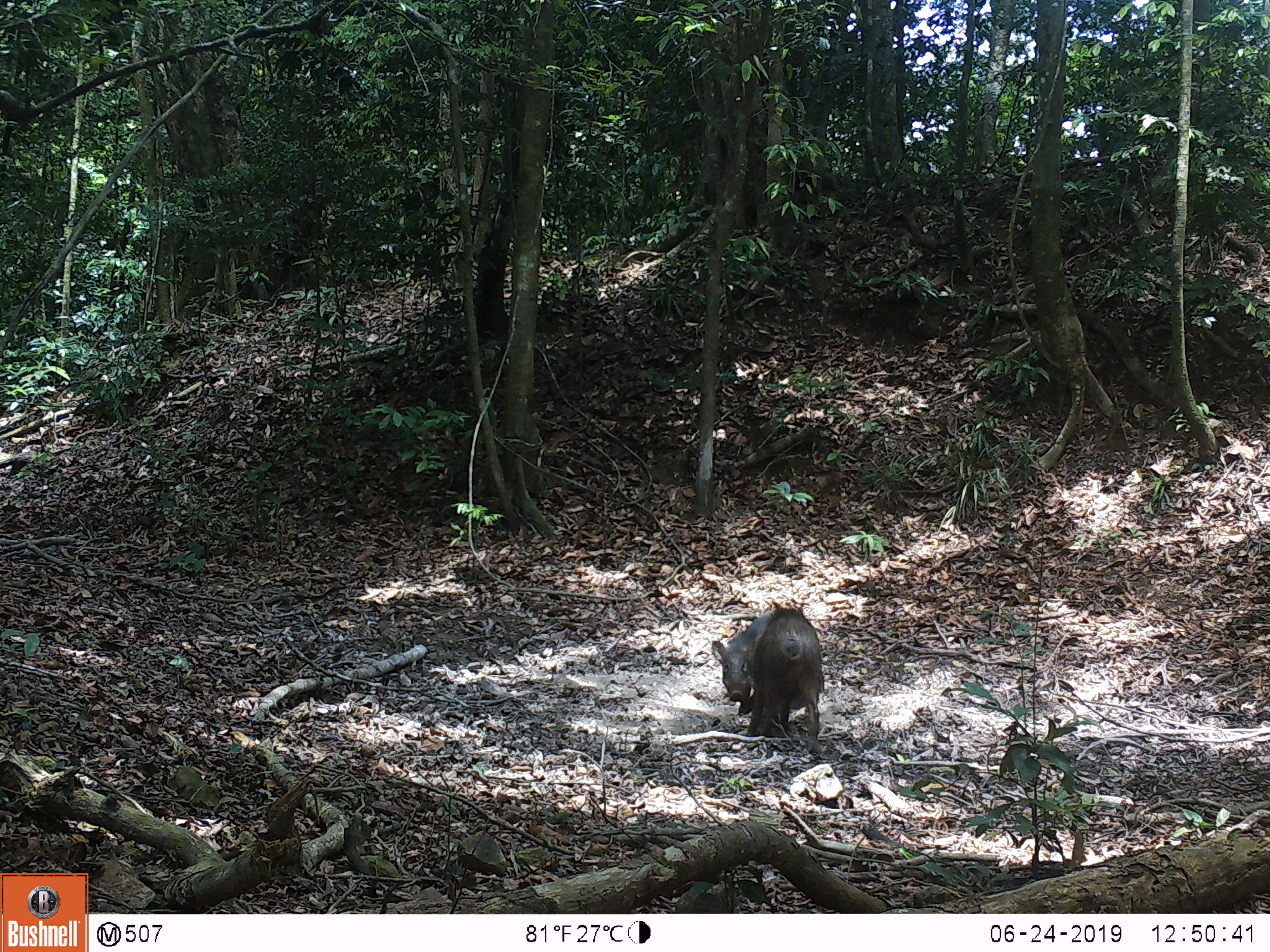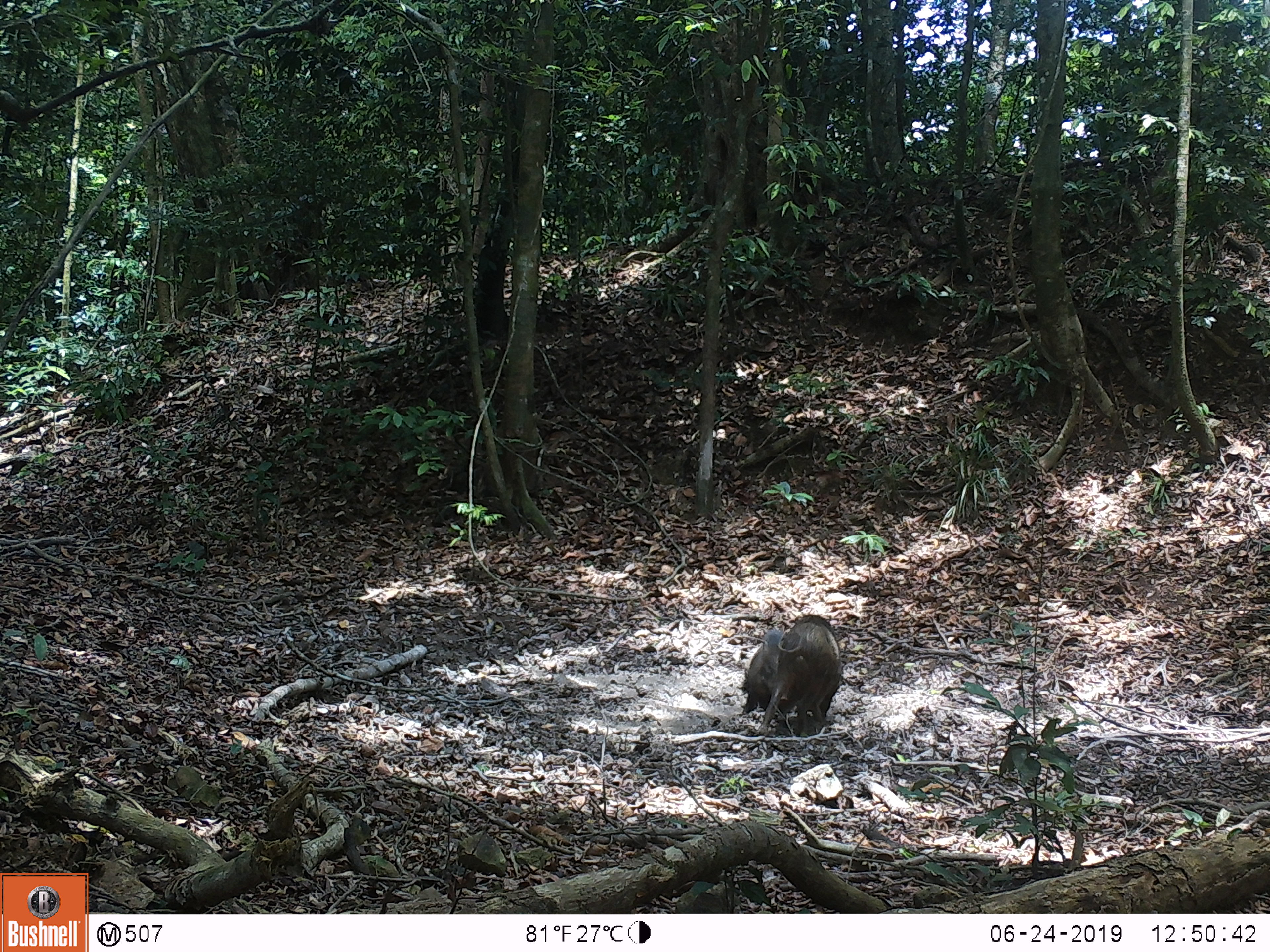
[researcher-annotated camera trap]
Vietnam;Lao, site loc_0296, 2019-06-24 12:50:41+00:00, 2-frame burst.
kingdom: Animalia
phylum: Chordata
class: Mammalia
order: Artiodactyla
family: Suidae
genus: Sus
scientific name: Sus scrofa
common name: eurasian wild pig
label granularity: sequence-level